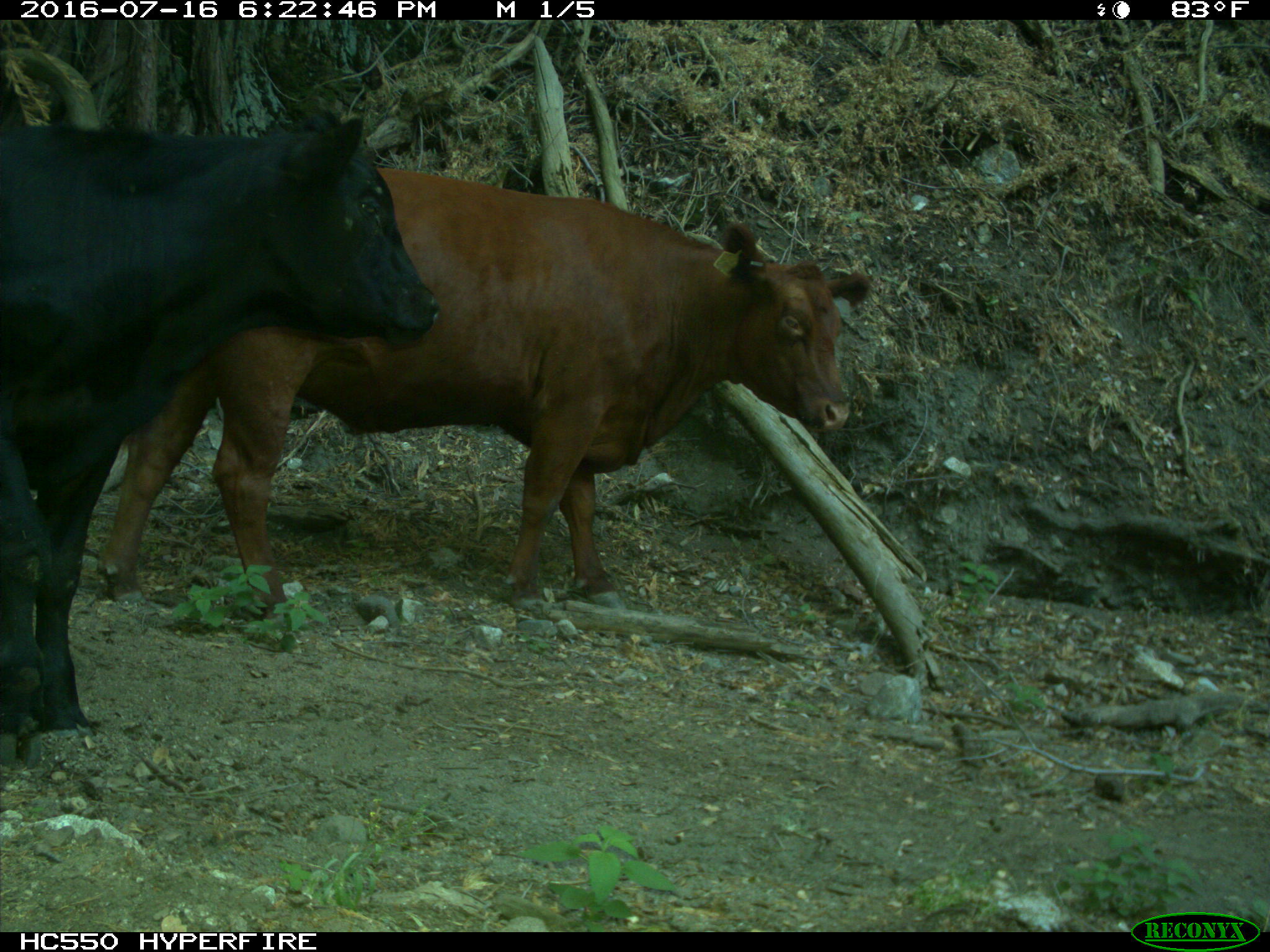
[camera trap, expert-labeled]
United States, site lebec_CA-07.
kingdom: Animalia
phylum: Chordata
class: Mammalia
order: Artiodactyla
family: Bovidae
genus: Bos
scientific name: Bos taurus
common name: domestic cow